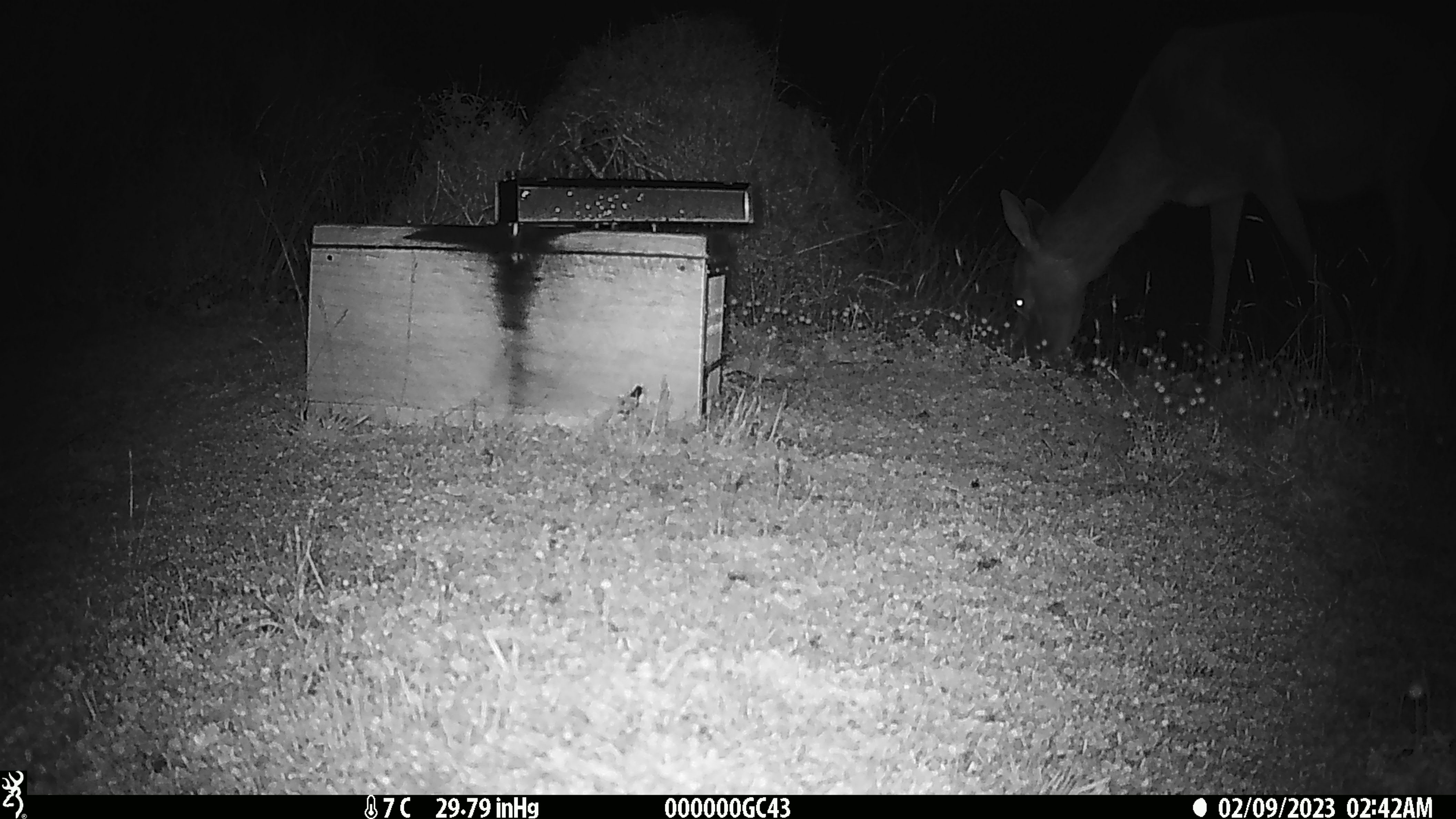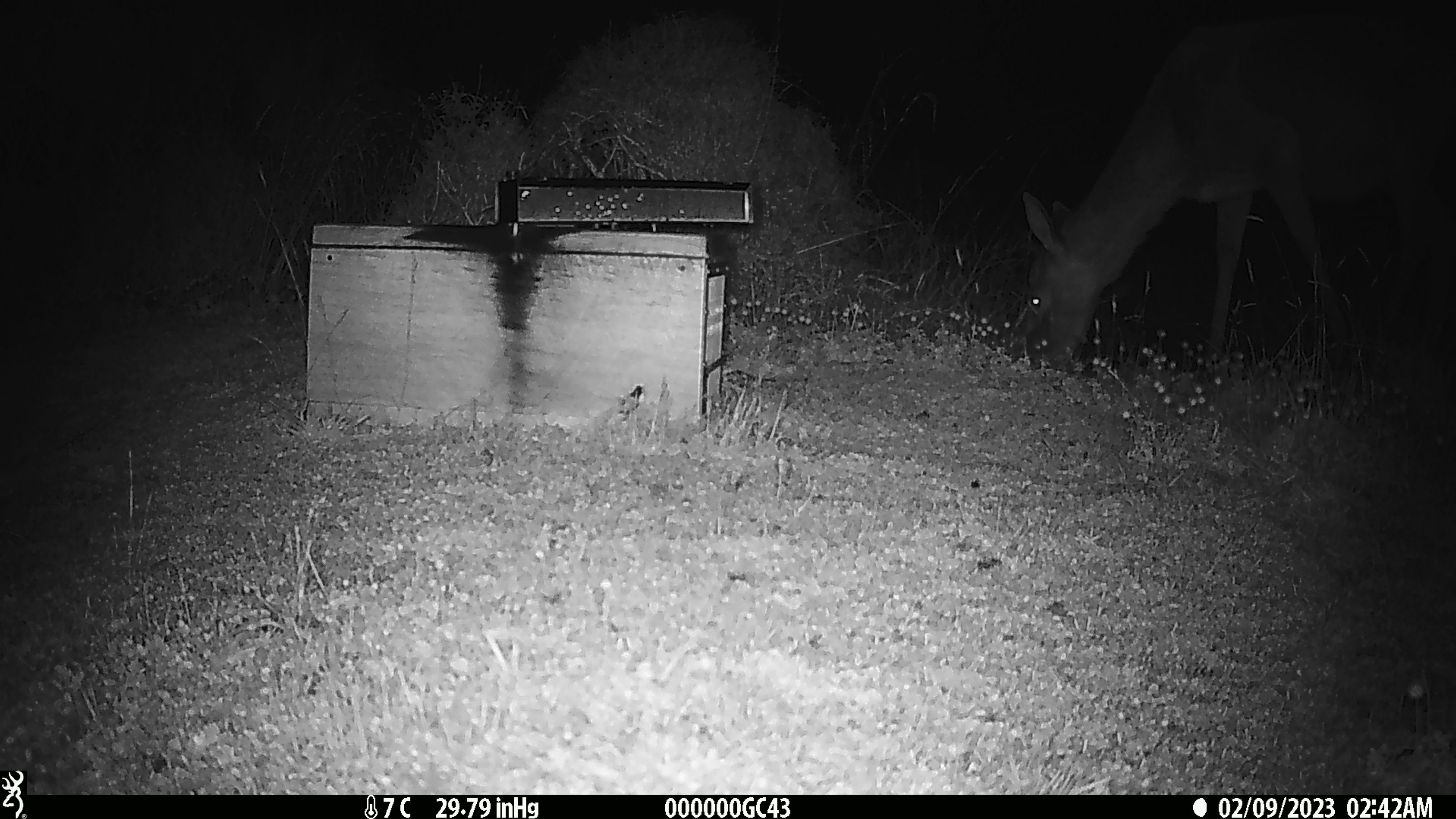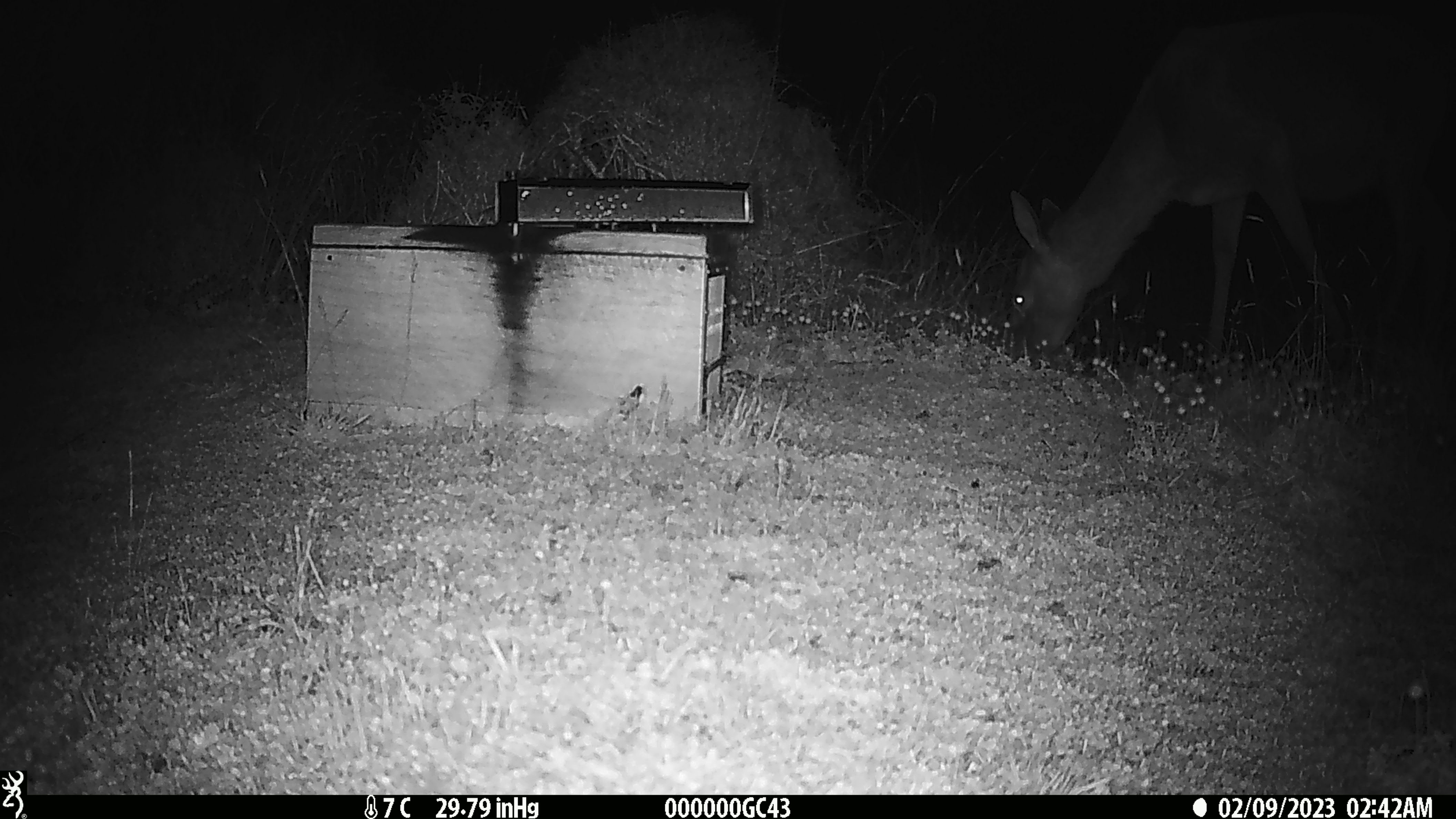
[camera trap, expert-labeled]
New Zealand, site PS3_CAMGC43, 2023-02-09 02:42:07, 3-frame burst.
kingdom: Animalia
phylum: Chordata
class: Mammalia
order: Artiodactyla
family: Cervidae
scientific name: Cervidae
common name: deer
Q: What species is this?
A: Deer (Cervidae).